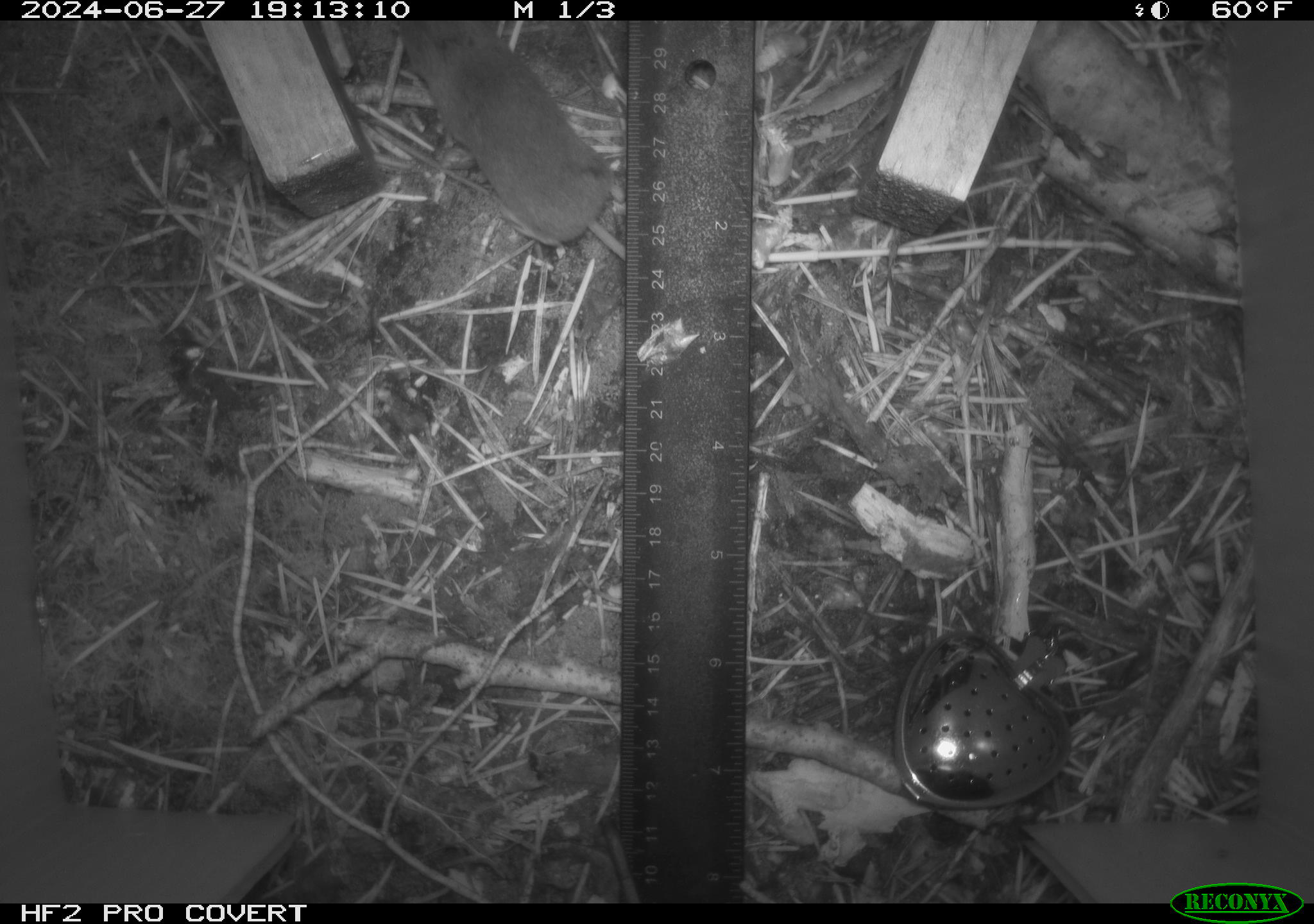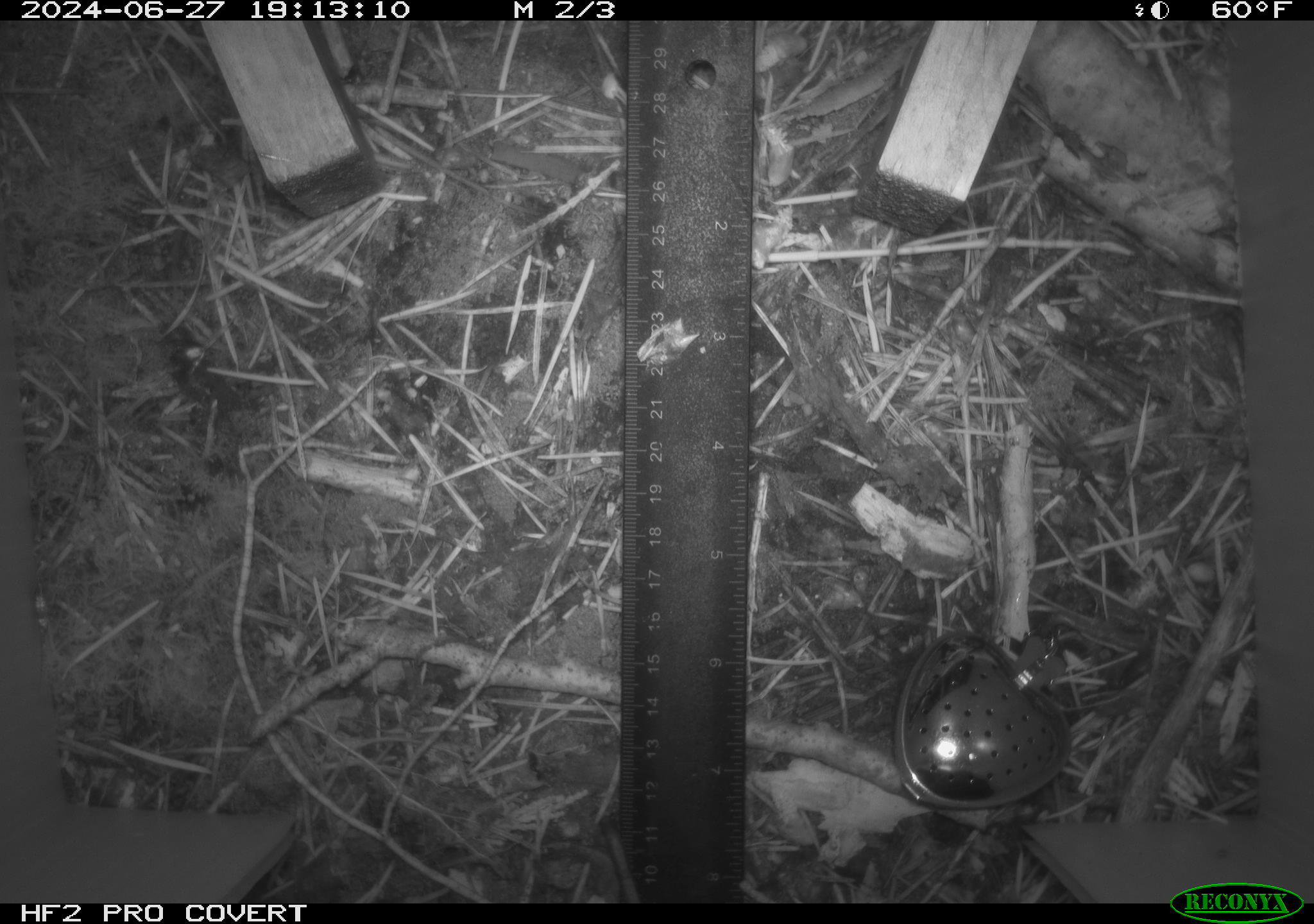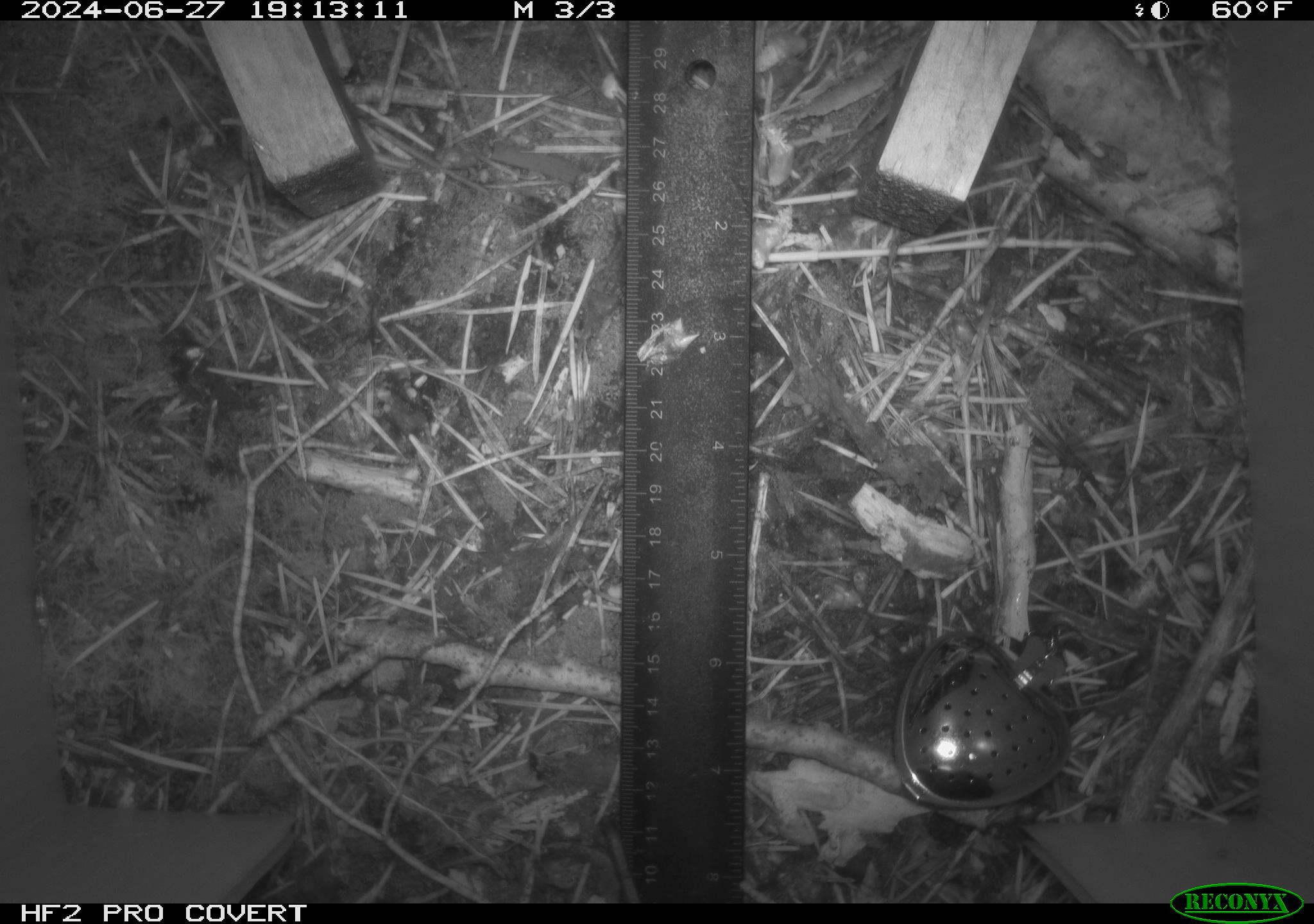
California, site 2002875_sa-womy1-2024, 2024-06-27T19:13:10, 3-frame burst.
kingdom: Animalia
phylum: Chordata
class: Mammalia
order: Eulipotyphla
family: Soricidae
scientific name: Soricidae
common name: shrews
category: soricidae family